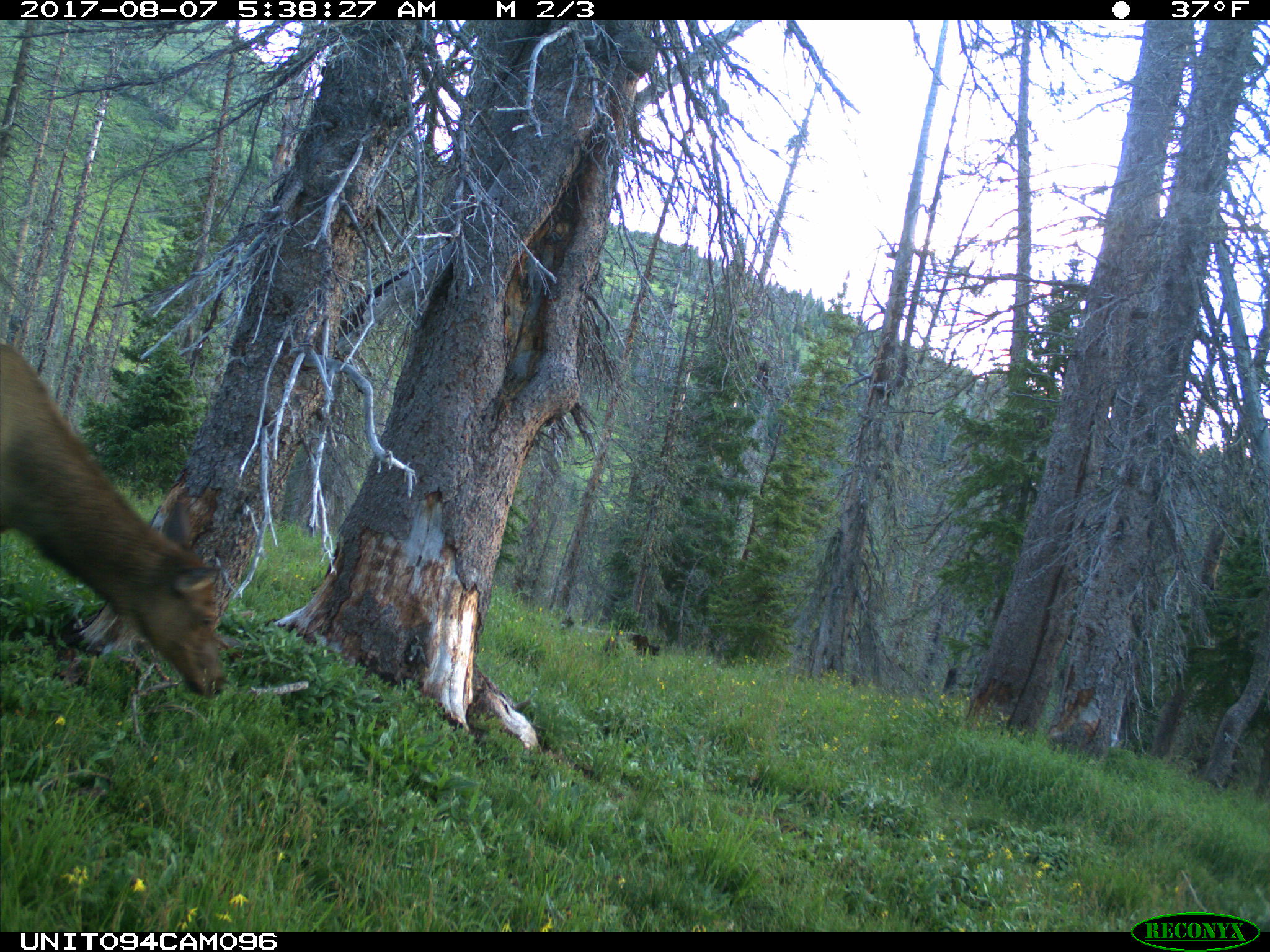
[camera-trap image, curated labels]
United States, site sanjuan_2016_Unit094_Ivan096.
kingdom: Animalia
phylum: Chordata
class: Mammalia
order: Artiodactyla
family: Cervidae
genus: Cervus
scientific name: Cervus elaphus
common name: red deer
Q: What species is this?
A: Cervus elaphus (red deer).